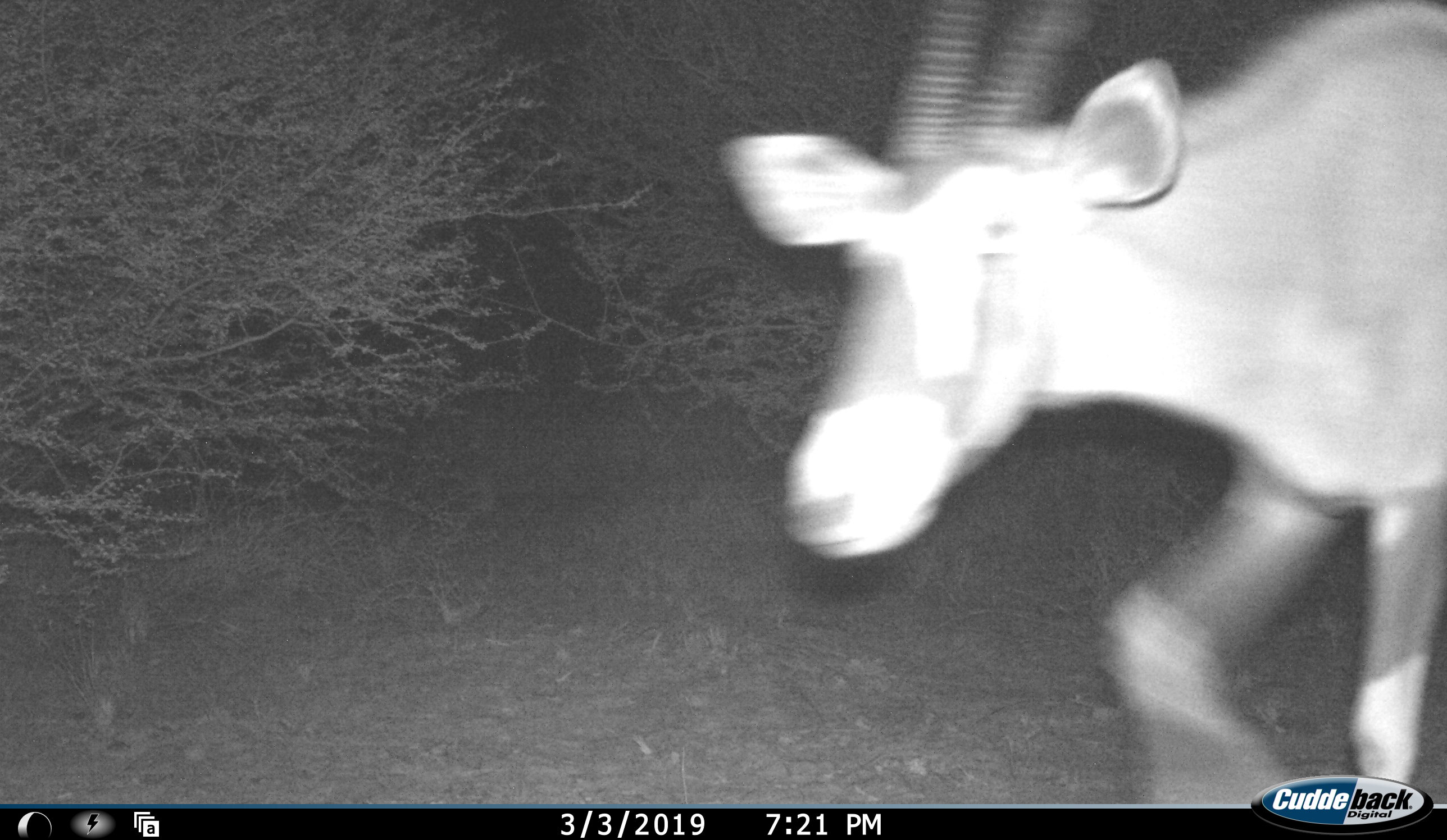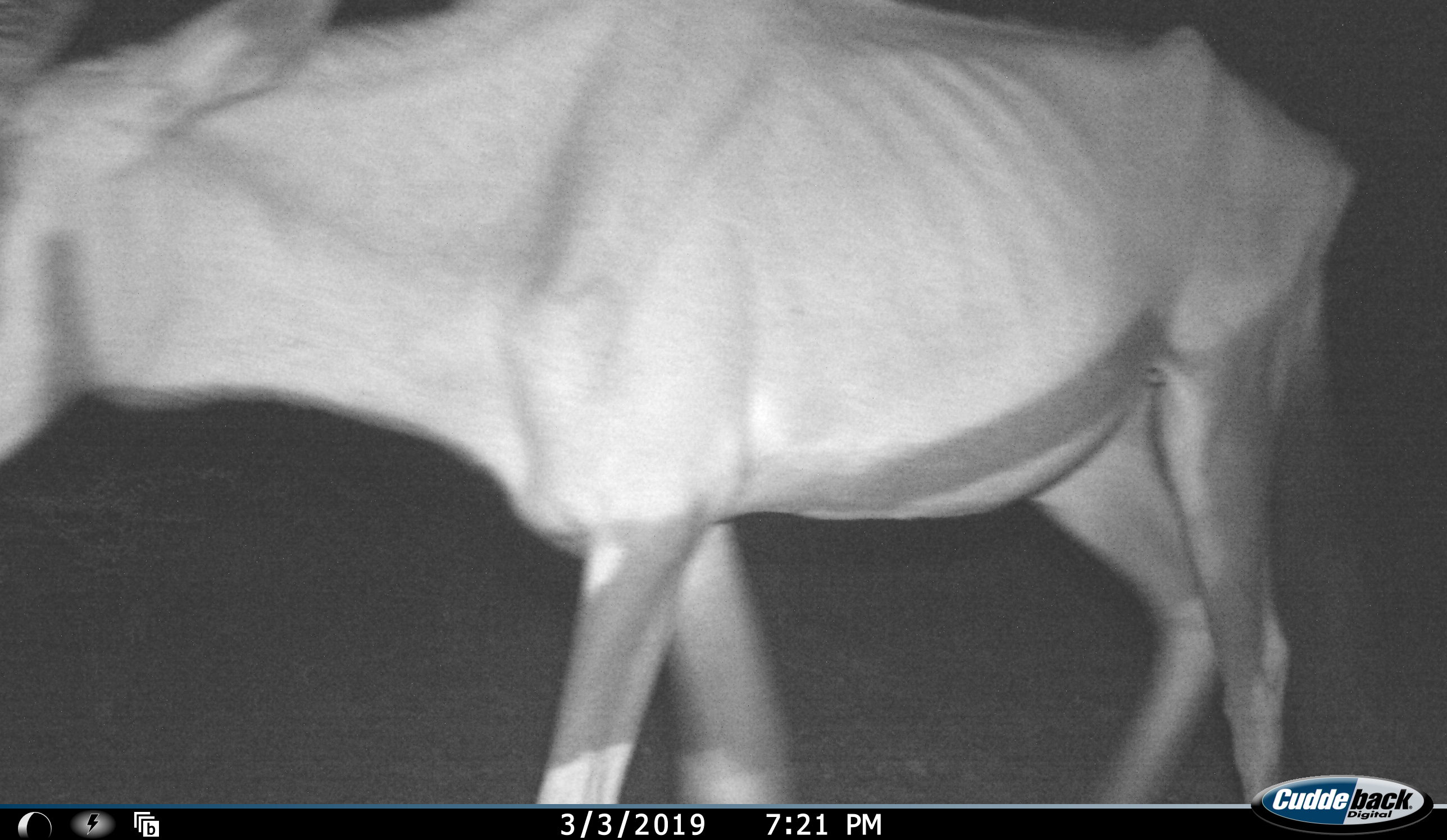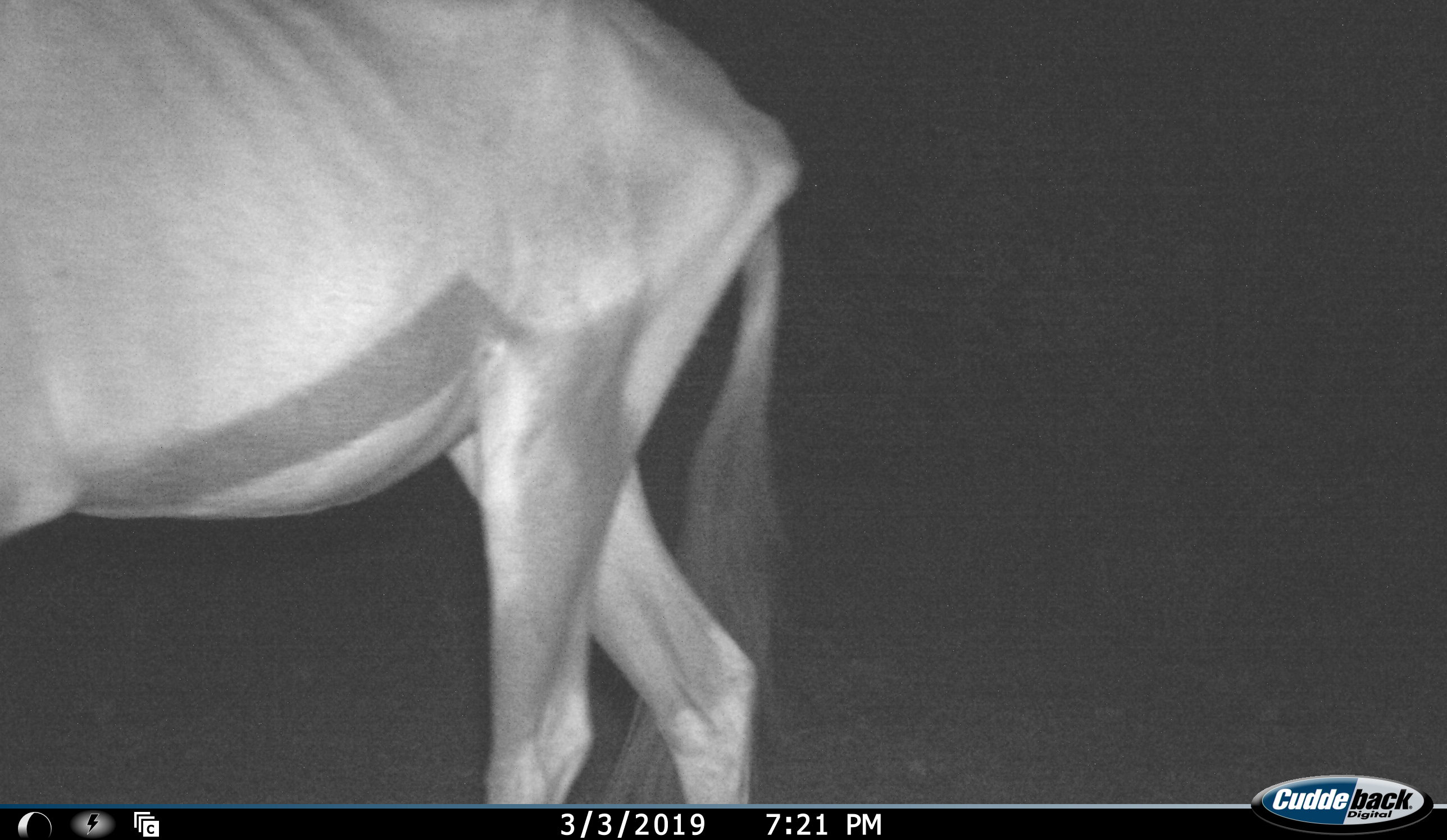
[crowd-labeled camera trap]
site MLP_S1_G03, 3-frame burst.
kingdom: Animalia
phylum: Chordata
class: Mammalia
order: Artiodactyla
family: Bovidae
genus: Oryx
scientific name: Oryx gazella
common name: gemsbok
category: oryx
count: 1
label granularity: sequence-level